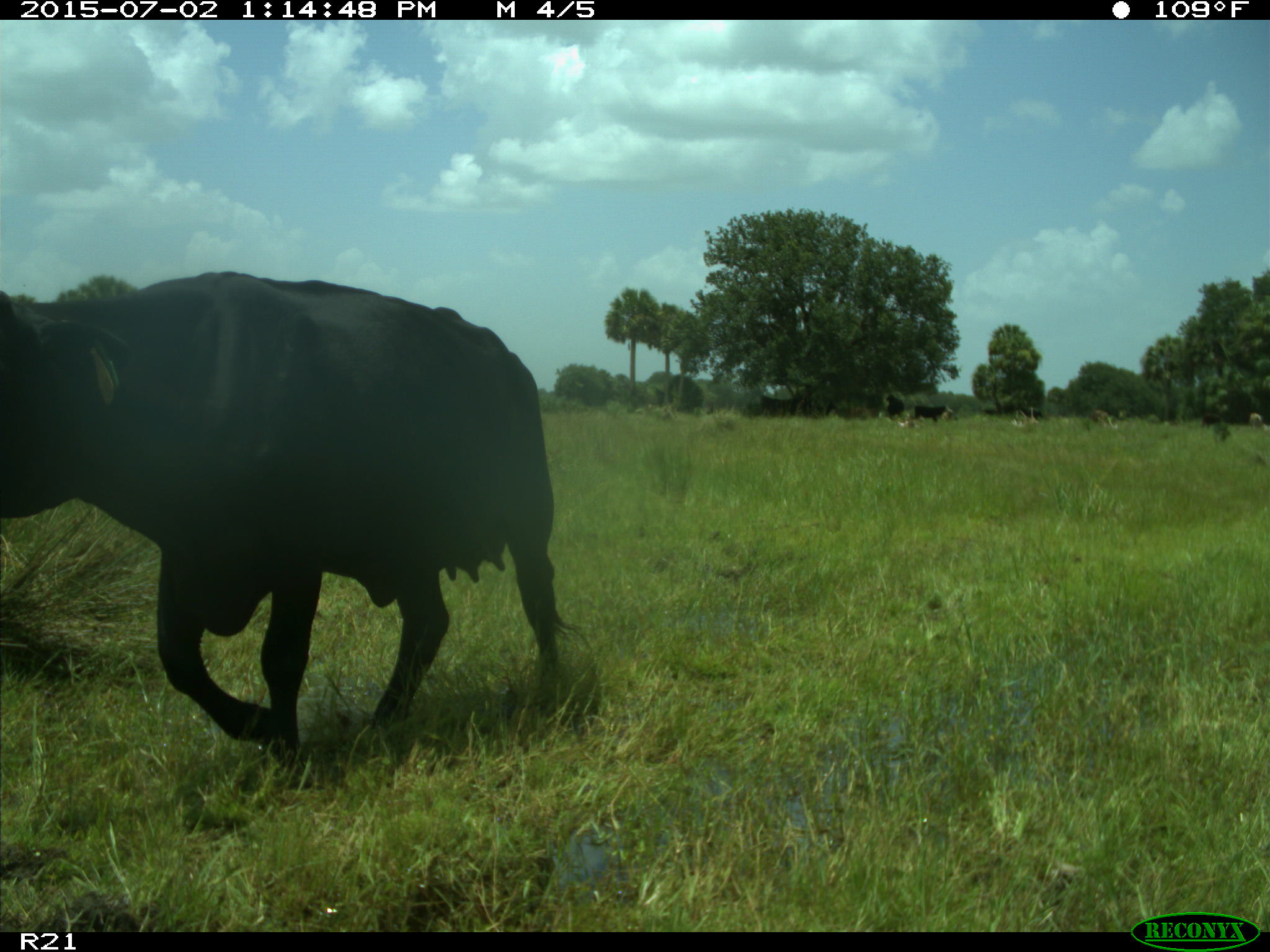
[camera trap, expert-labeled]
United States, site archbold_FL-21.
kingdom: Animalia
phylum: Chordata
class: Mammalia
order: Artiodactyla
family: Bovidae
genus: Bos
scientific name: Bos taurus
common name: domestic cow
Bos taurus (domestic cow).